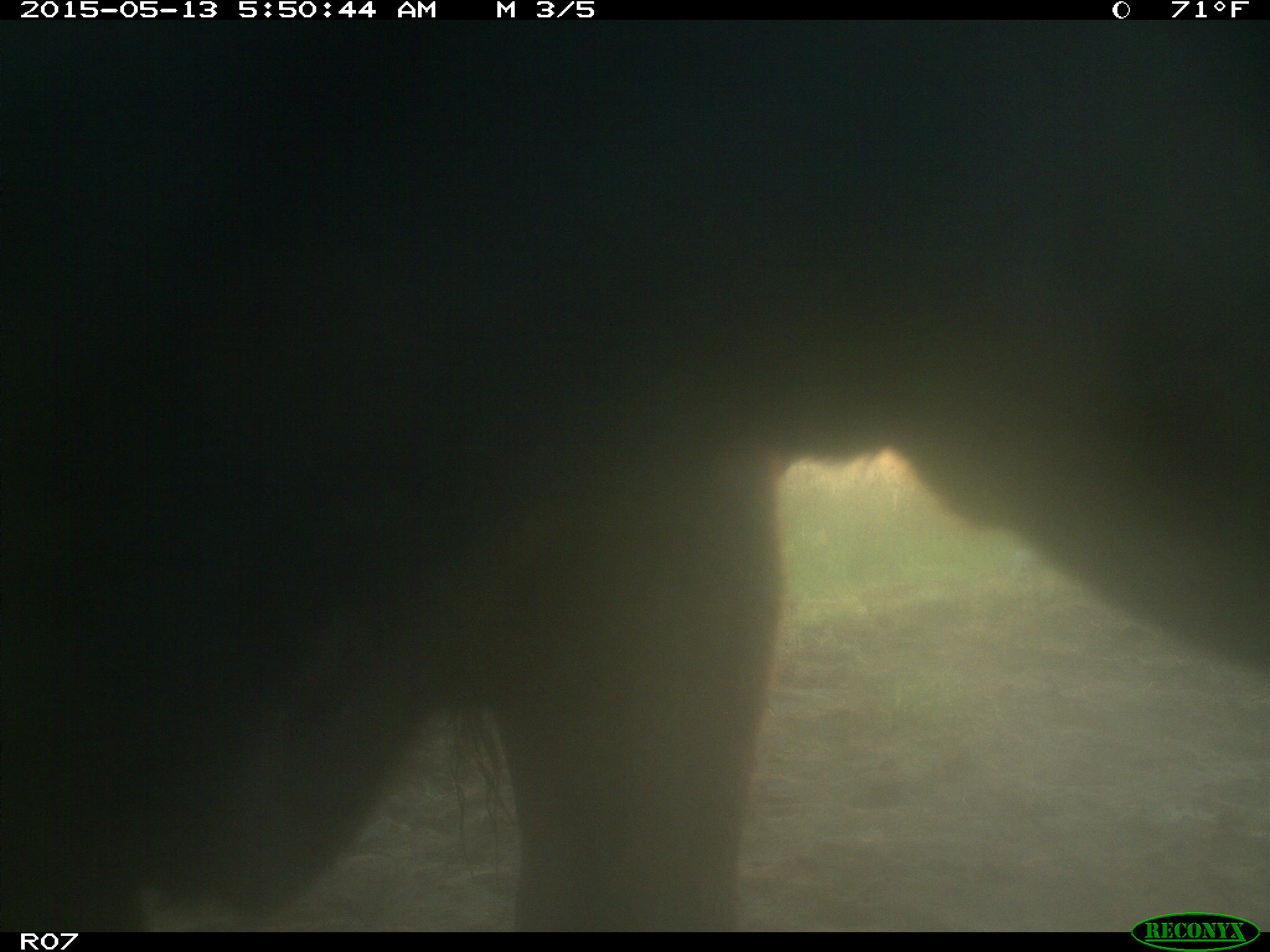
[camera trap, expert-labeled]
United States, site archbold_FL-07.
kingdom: Animalia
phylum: Chordata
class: Mammalia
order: Artiodactyla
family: Bovidae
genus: Bos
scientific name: Bos taurus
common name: domestic cow